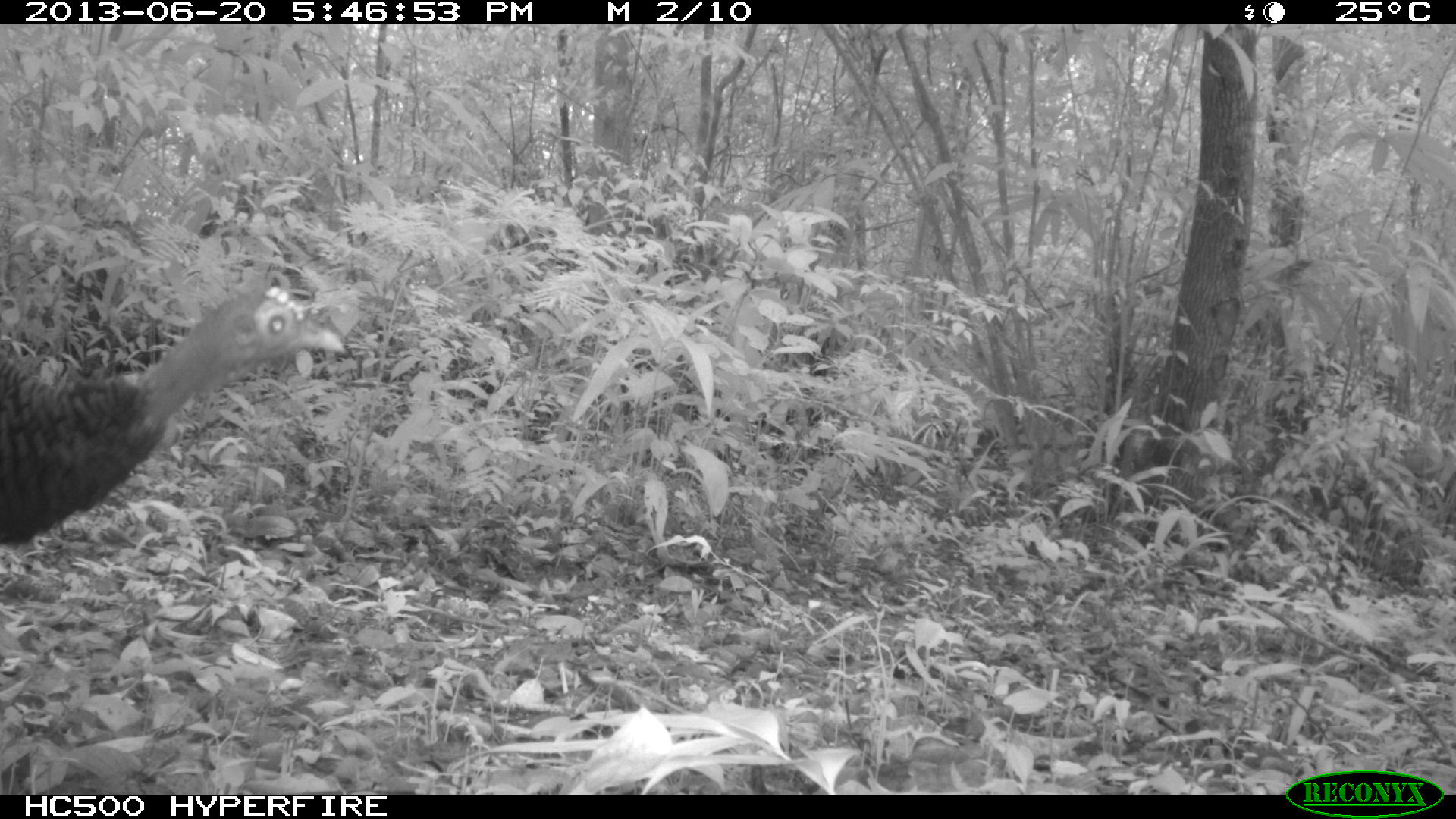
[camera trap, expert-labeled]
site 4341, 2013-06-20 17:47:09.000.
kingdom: Animalia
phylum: Chordata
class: Aves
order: Galliformes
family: Phasianidae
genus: Meleagris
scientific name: Meleagris ocellata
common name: ocellated turkey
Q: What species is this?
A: Meleagris ocellata (ocellated turkey).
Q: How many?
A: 1.